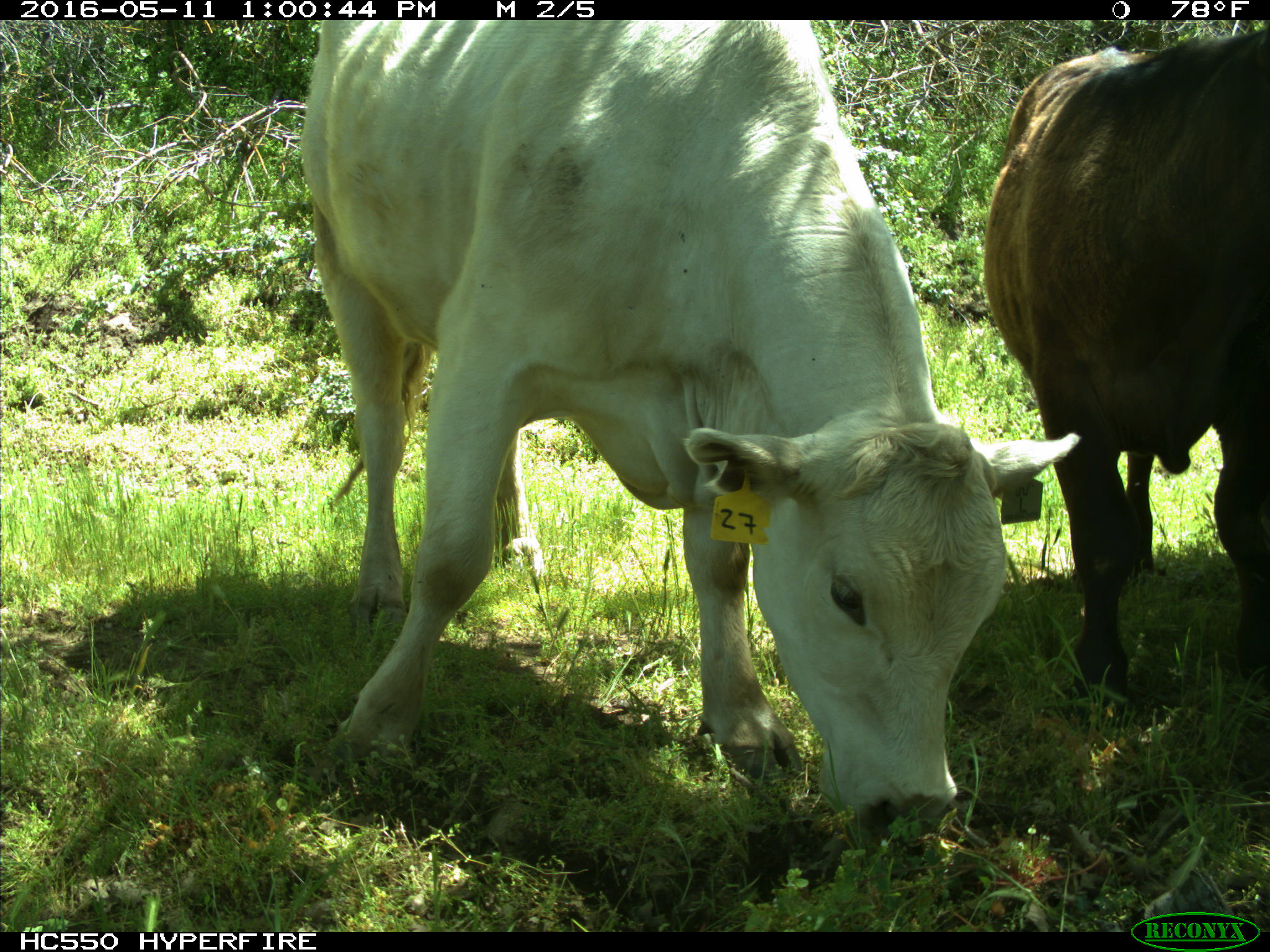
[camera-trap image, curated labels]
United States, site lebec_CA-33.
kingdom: Animalia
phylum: Chordata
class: Mammalia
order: Artiodactyla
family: Bovidae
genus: Bos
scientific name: Bos taurus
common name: domestic cow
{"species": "Bos taurus (domestic cow)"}